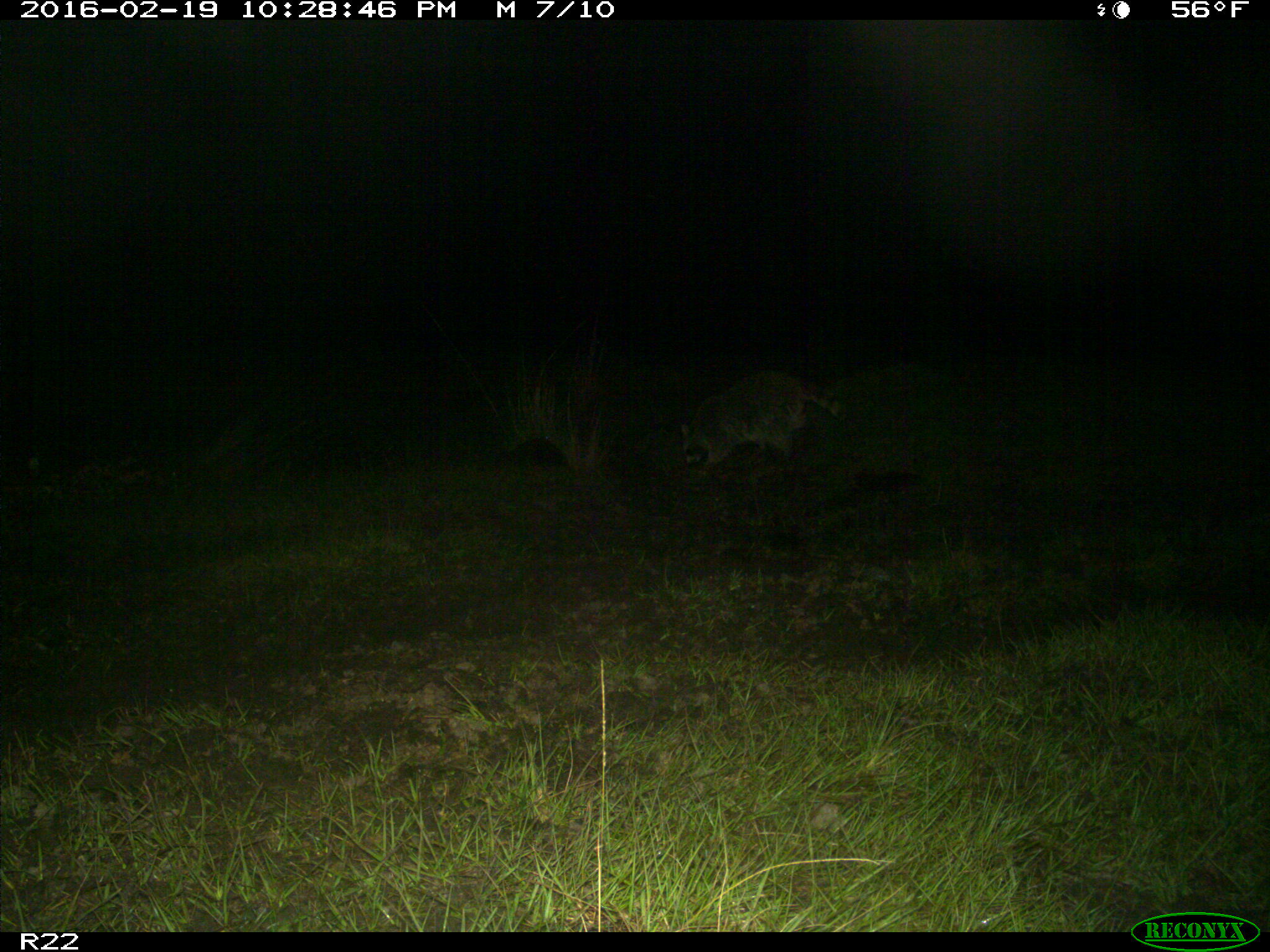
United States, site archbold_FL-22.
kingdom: Animalia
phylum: Chordata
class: Mammalia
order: Carnivora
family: Procyonidae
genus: Procyon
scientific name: Procyon lotor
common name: common raccoon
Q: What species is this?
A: Procyon lotor (common raccoon).